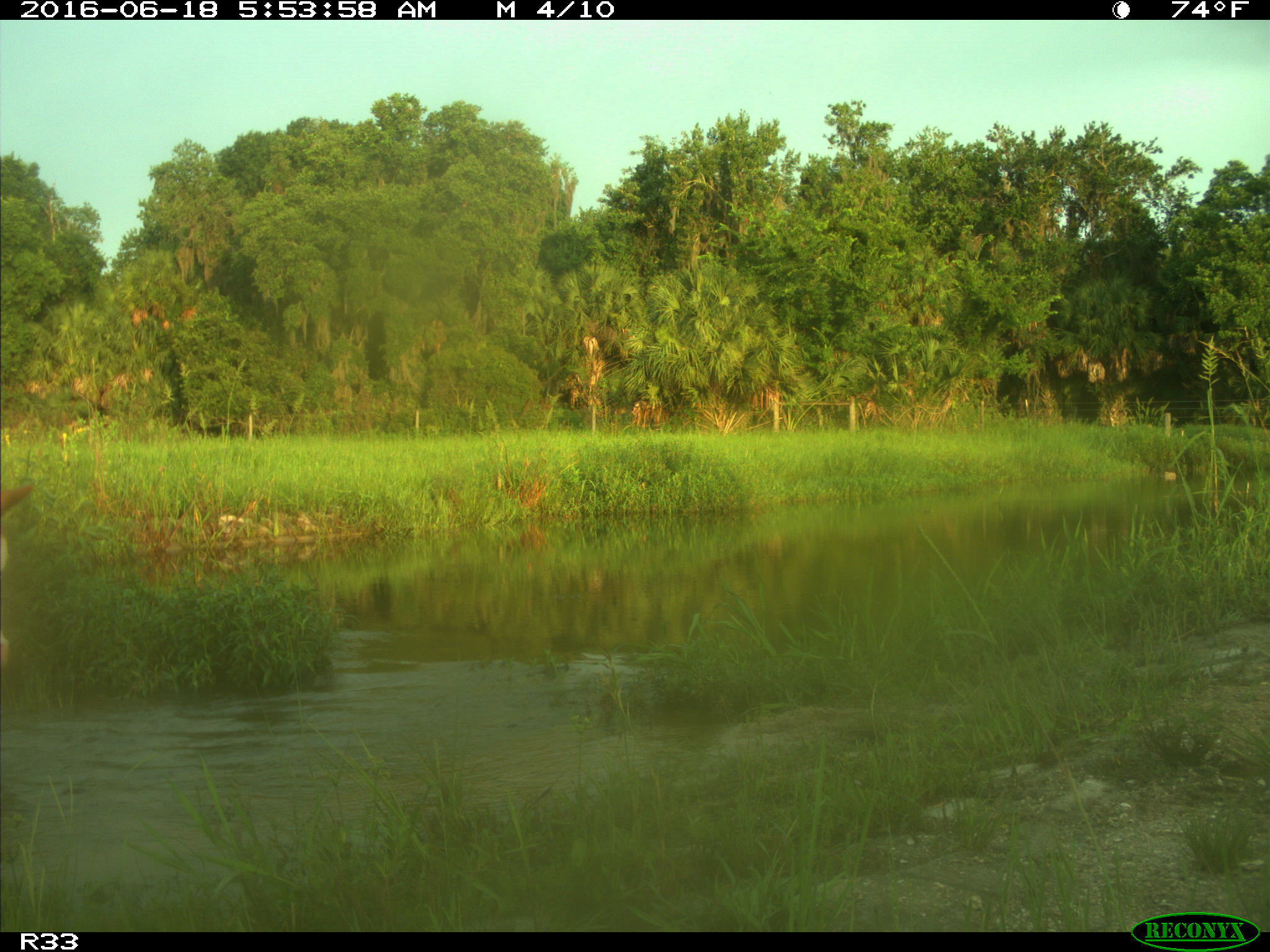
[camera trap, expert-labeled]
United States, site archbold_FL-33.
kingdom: Animalia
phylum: Chordata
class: Mammalia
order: Artiodactyla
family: Bovidae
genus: Bos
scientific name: Bos taurus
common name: domestic cow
Bos taurus (domestic cow).